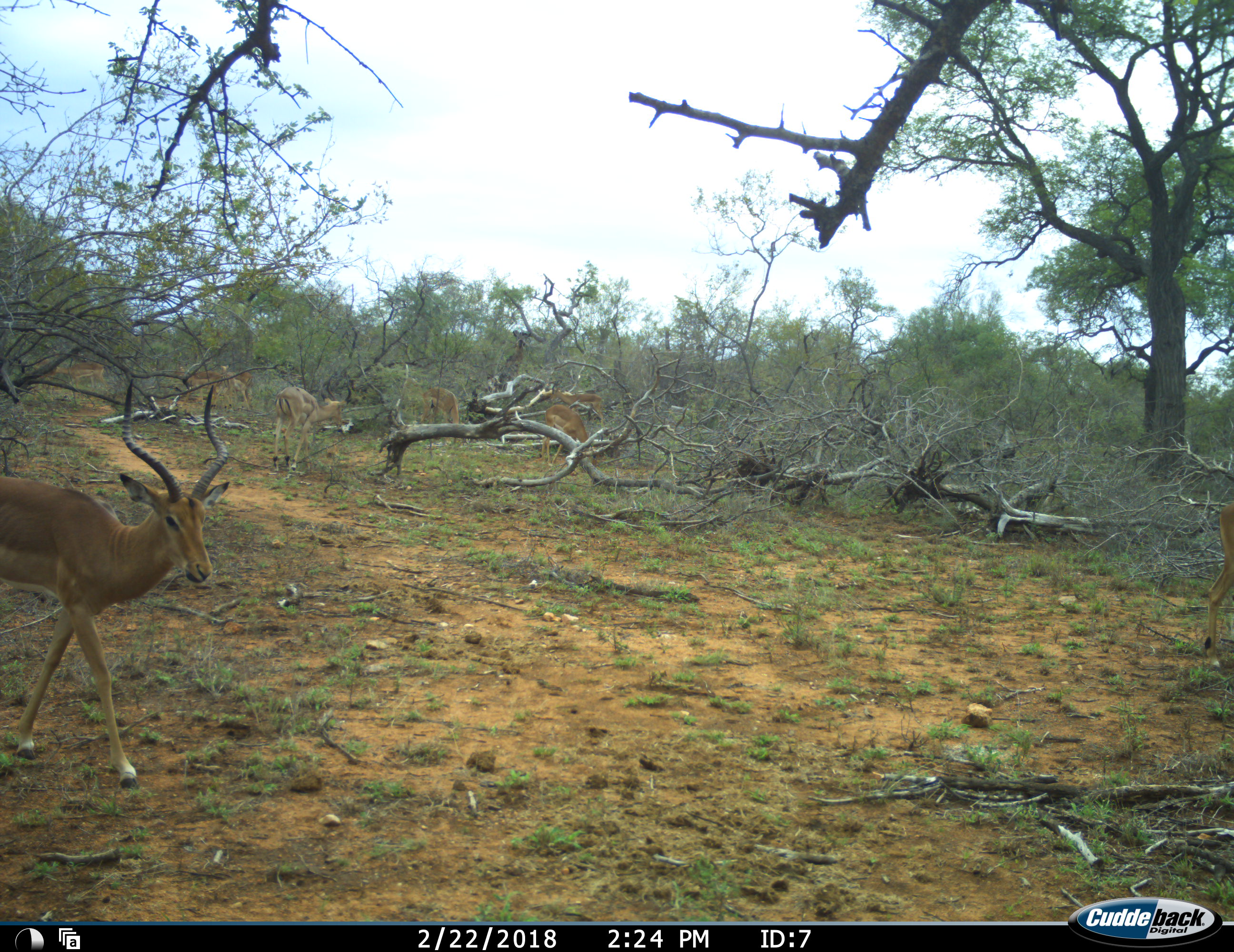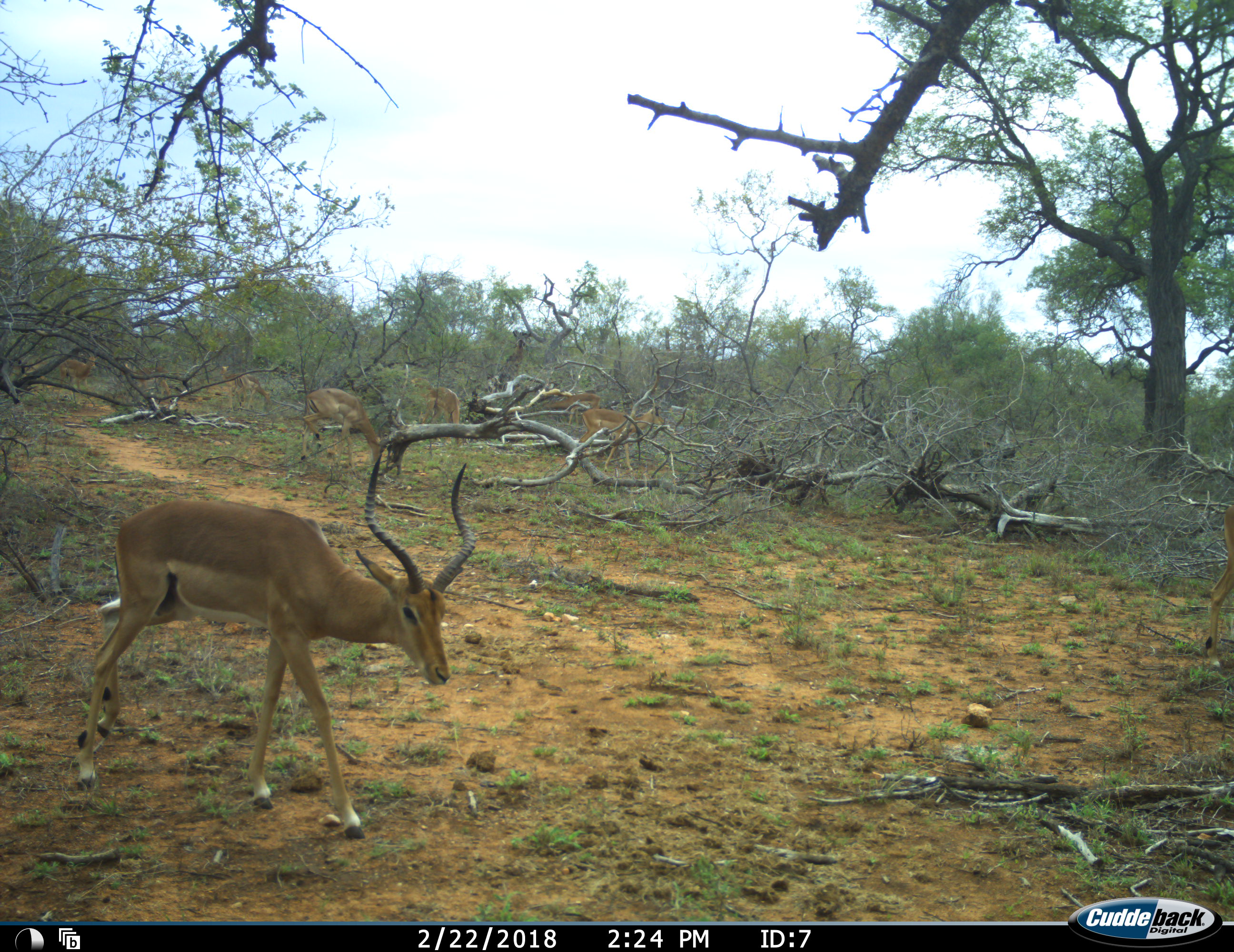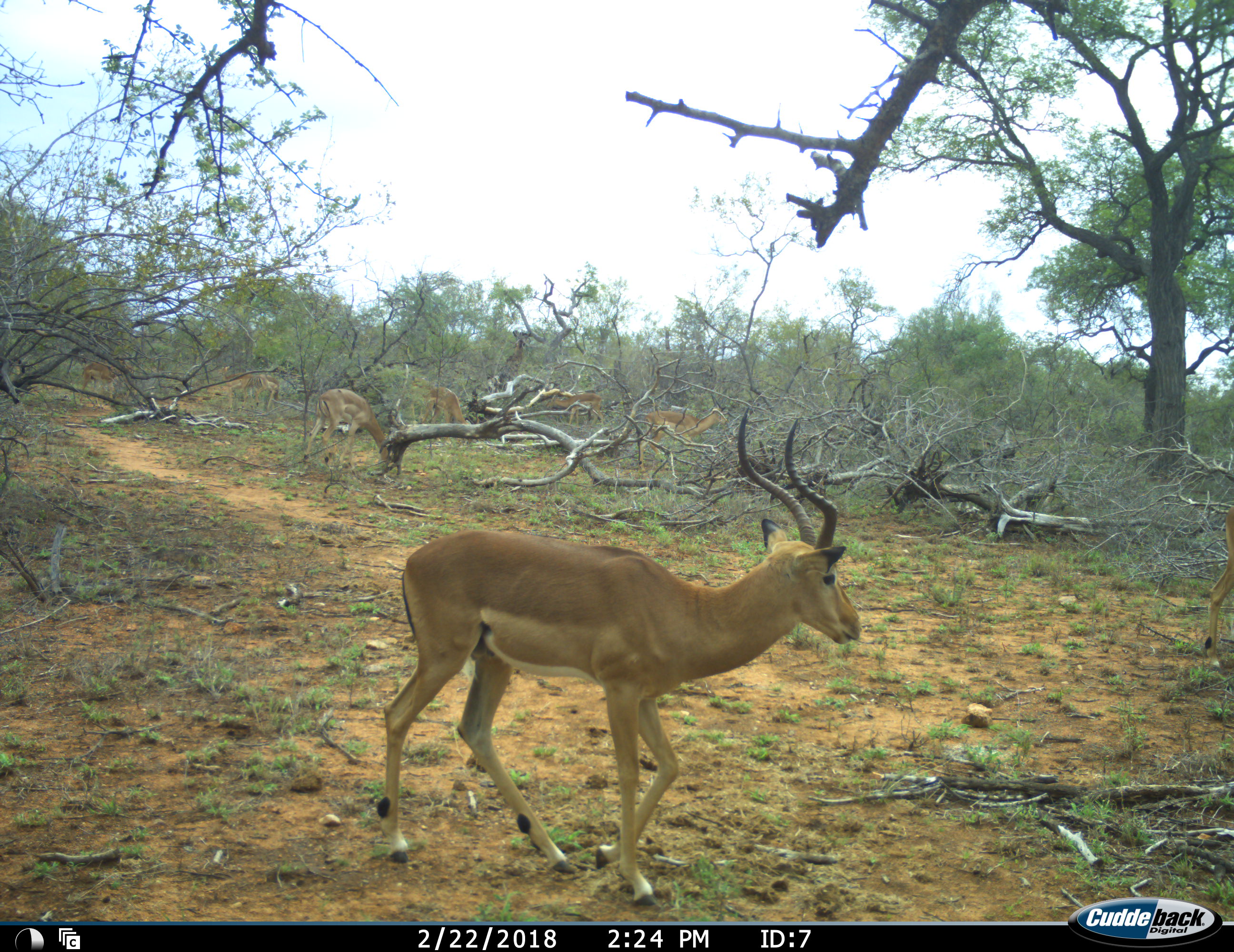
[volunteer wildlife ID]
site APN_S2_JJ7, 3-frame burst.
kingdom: Animalia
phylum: Chordata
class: Mammalia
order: Artiodactyla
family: Bovidae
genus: Aepyceros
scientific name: Aepyceros melampus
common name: impala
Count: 8.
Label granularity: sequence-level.